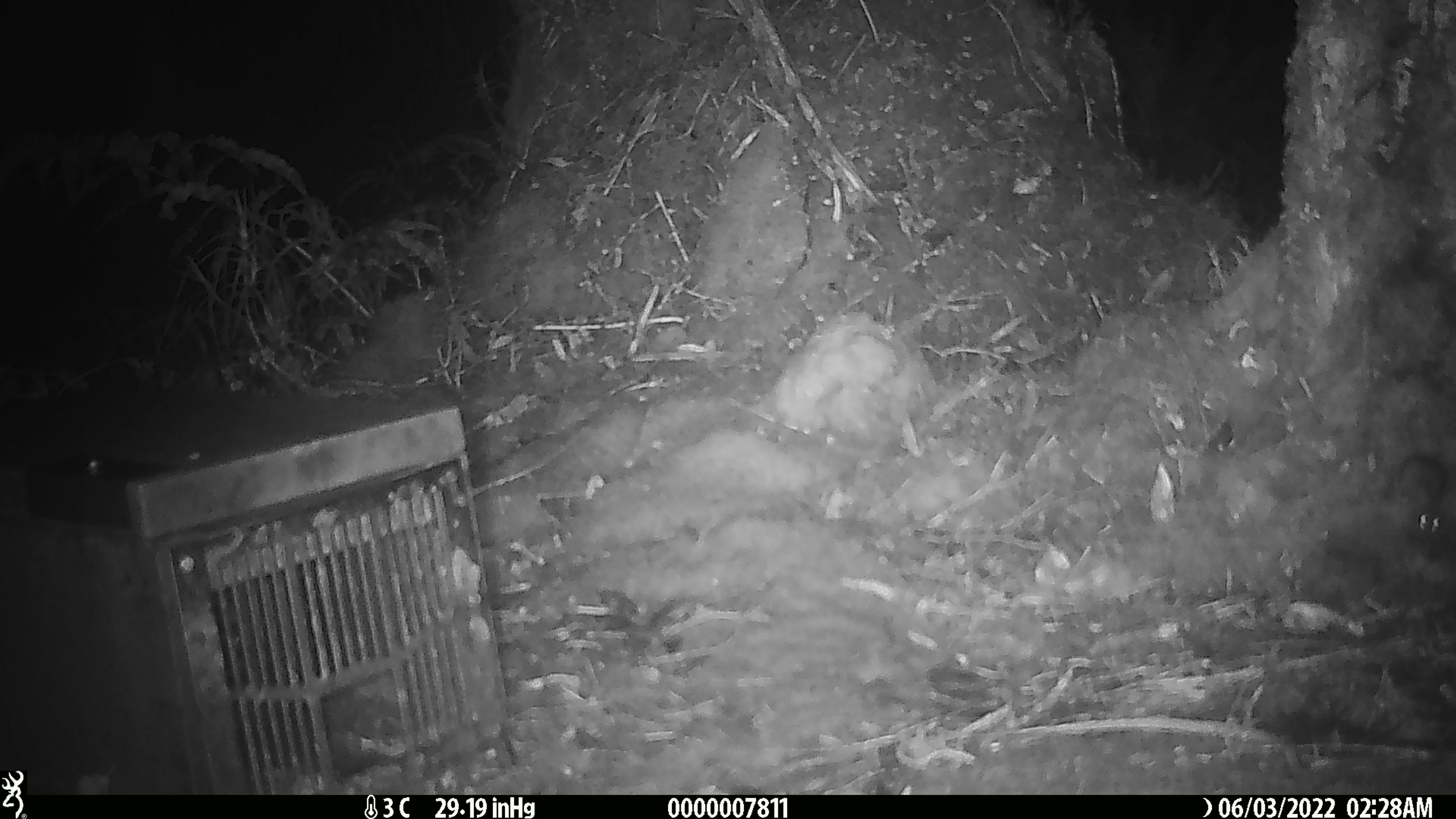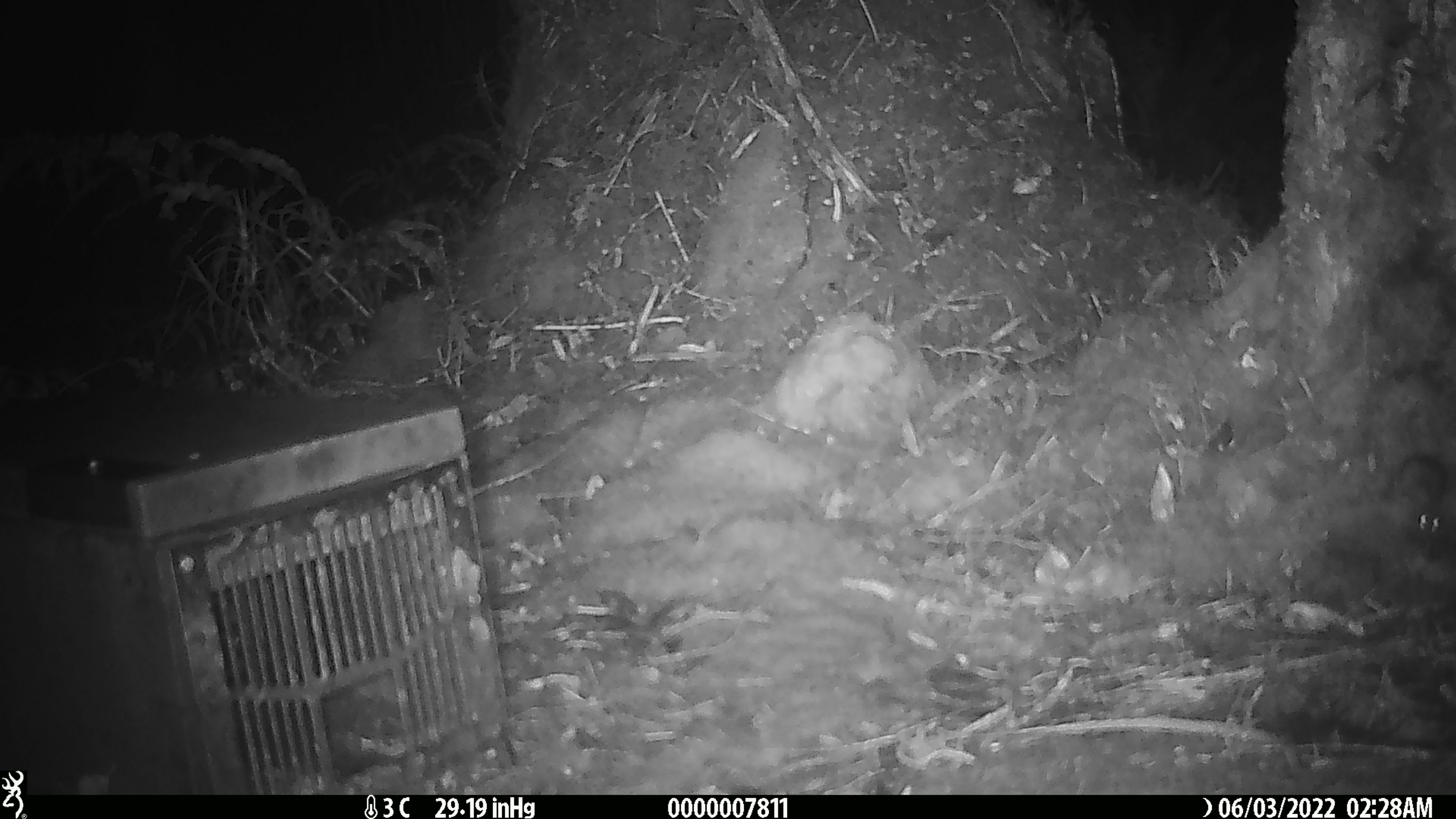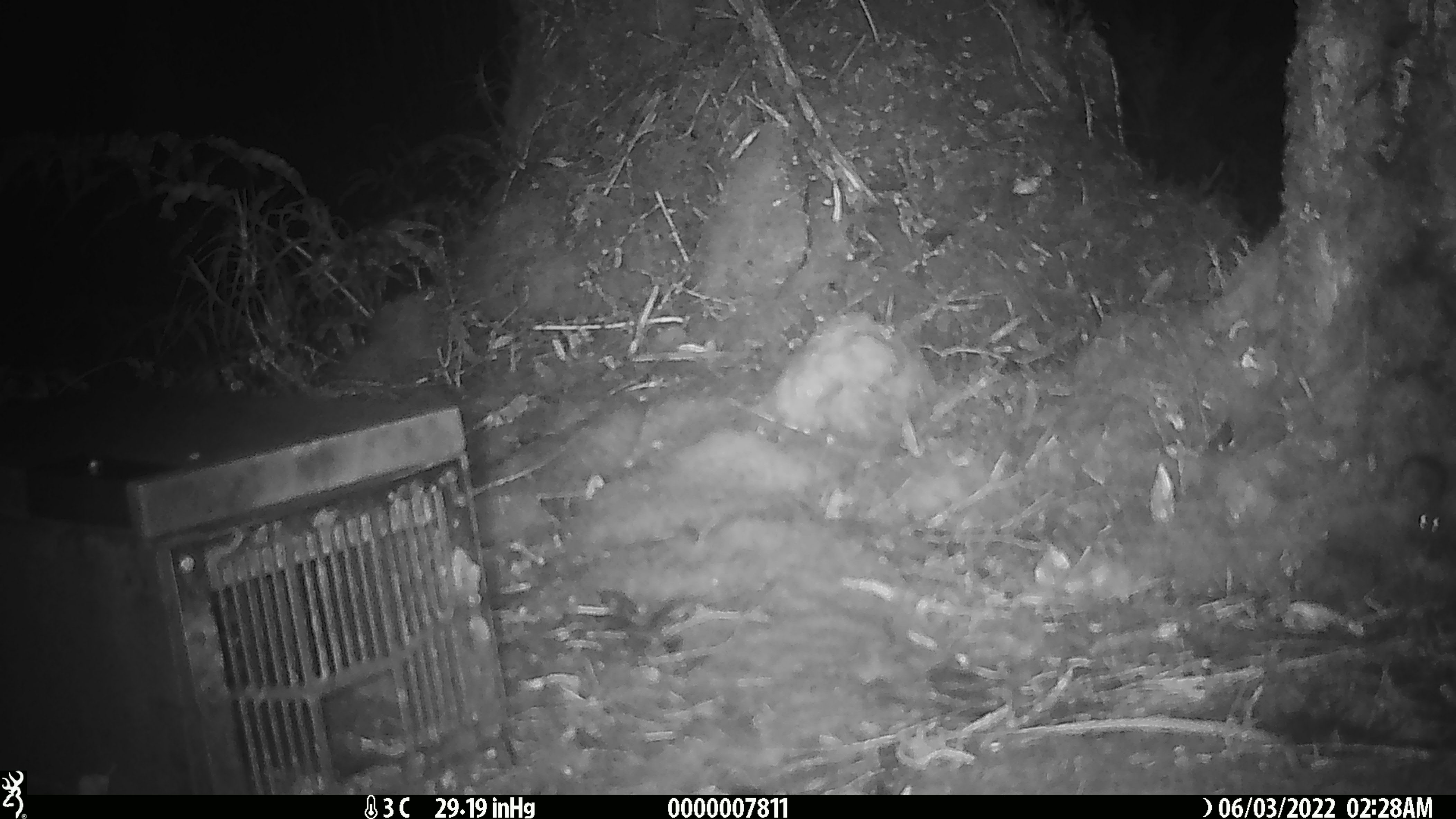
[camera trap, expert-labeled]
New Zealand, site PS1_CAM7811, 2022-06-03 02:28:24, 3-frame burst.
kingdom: Animalia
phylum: Chordata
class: Mammalia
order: Rodentia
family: Muridae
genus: Mus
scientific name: Mus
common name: mouse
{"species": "mouse (Mus)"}